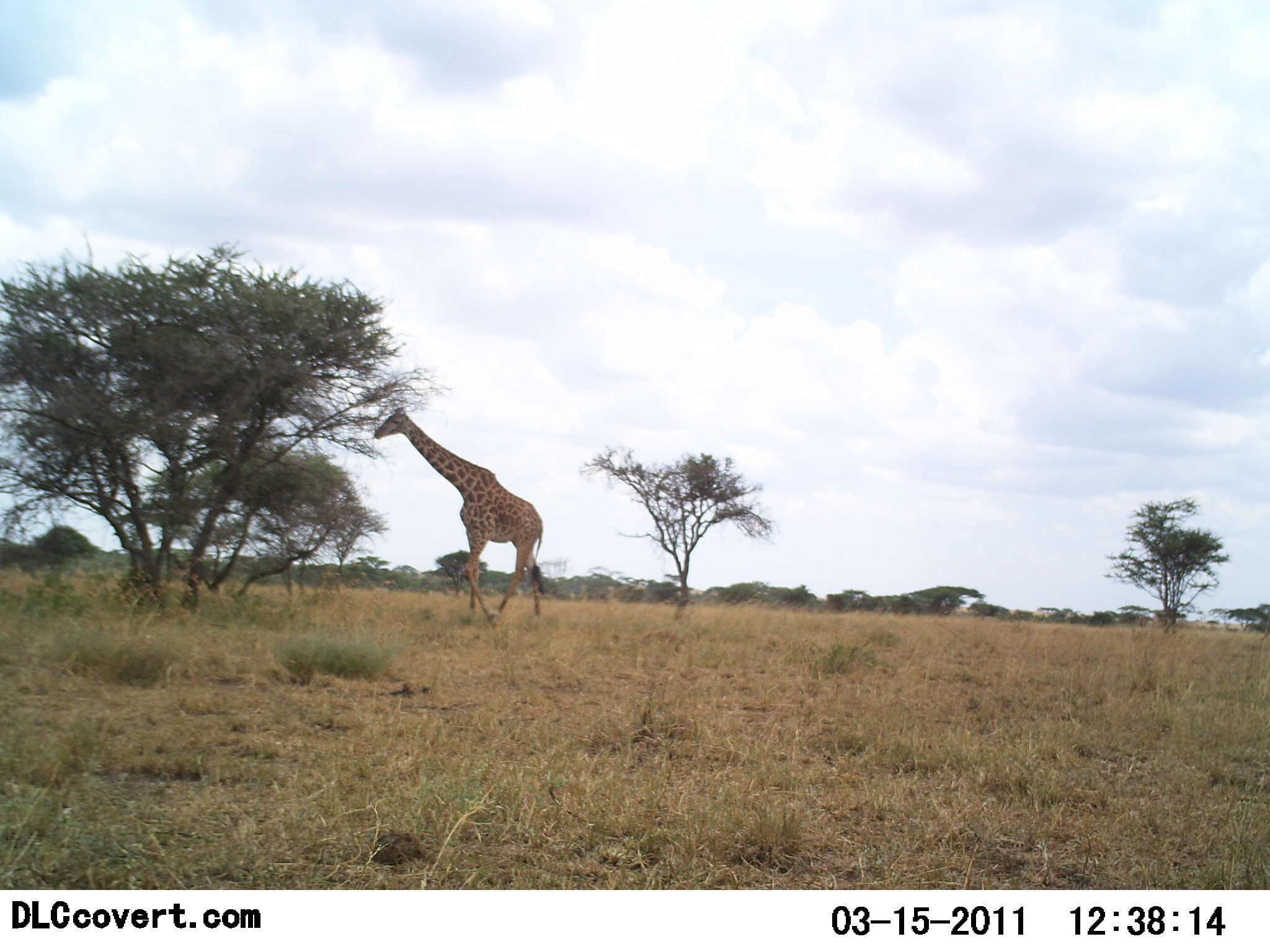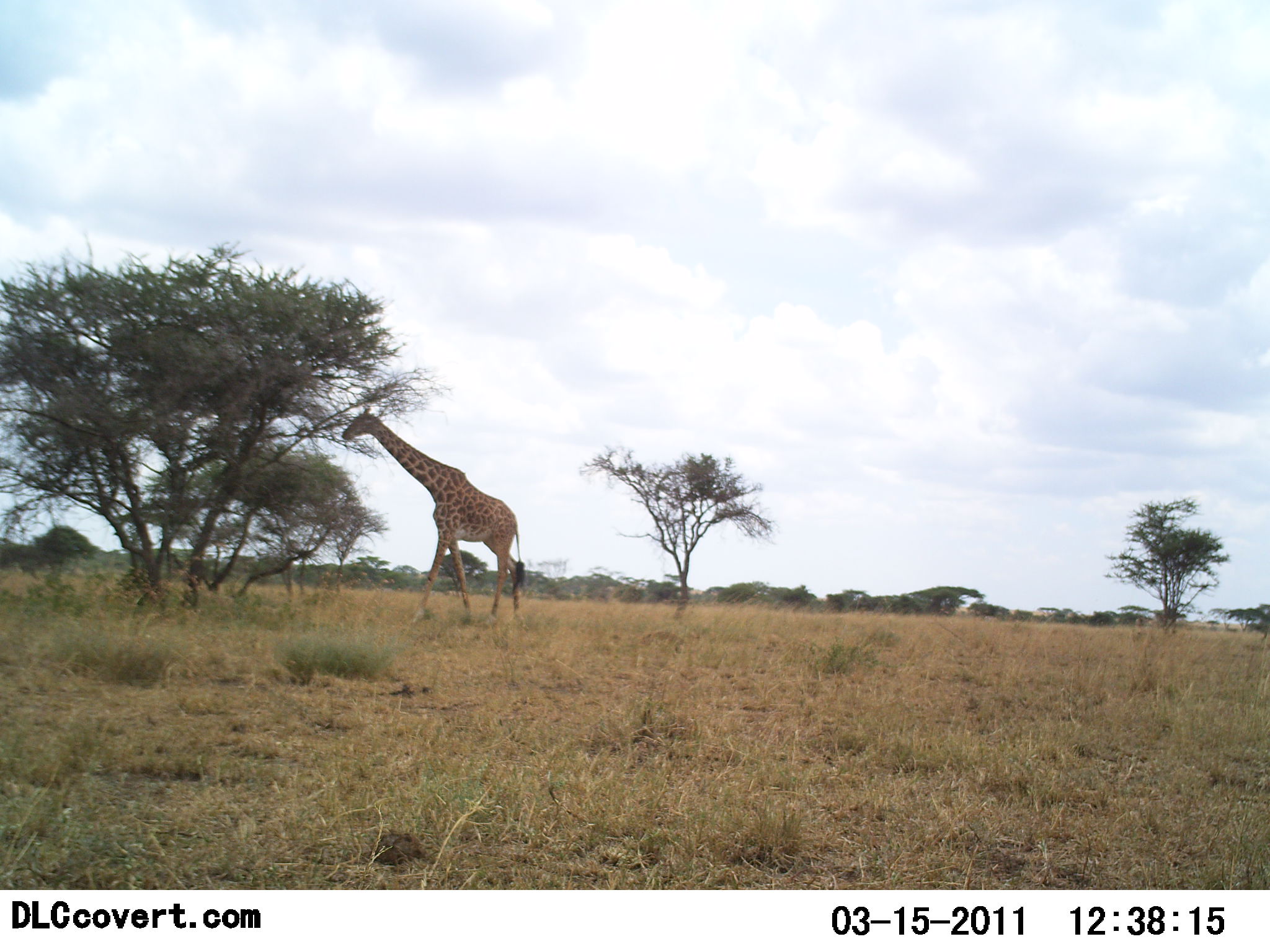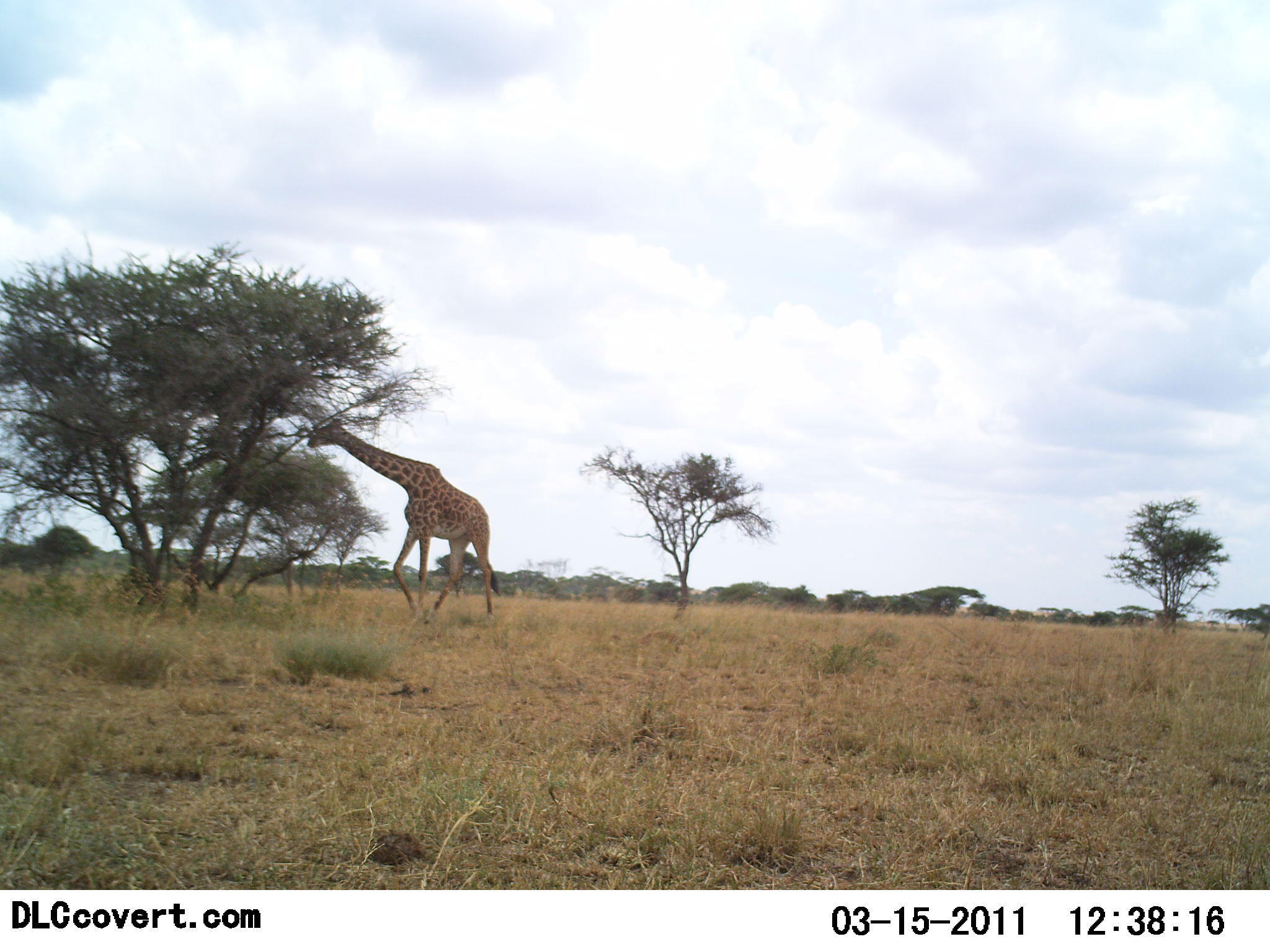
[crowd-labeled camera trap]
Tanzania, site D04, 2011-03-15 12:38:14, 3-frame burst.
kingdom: Animalia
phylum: Chordata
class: Mammalia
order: Artiodactyla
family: Giraffidae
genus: Giraffa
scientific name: Giraffa camelopardalis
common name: giraffe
Giraffe (Giraffa camelopardalis), count 1. Behavior (volunteer vote fractions): standing 9%, resting 0%, moving 91%, interacting 0%. Young present (vote fraction): 0%. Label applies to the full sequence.